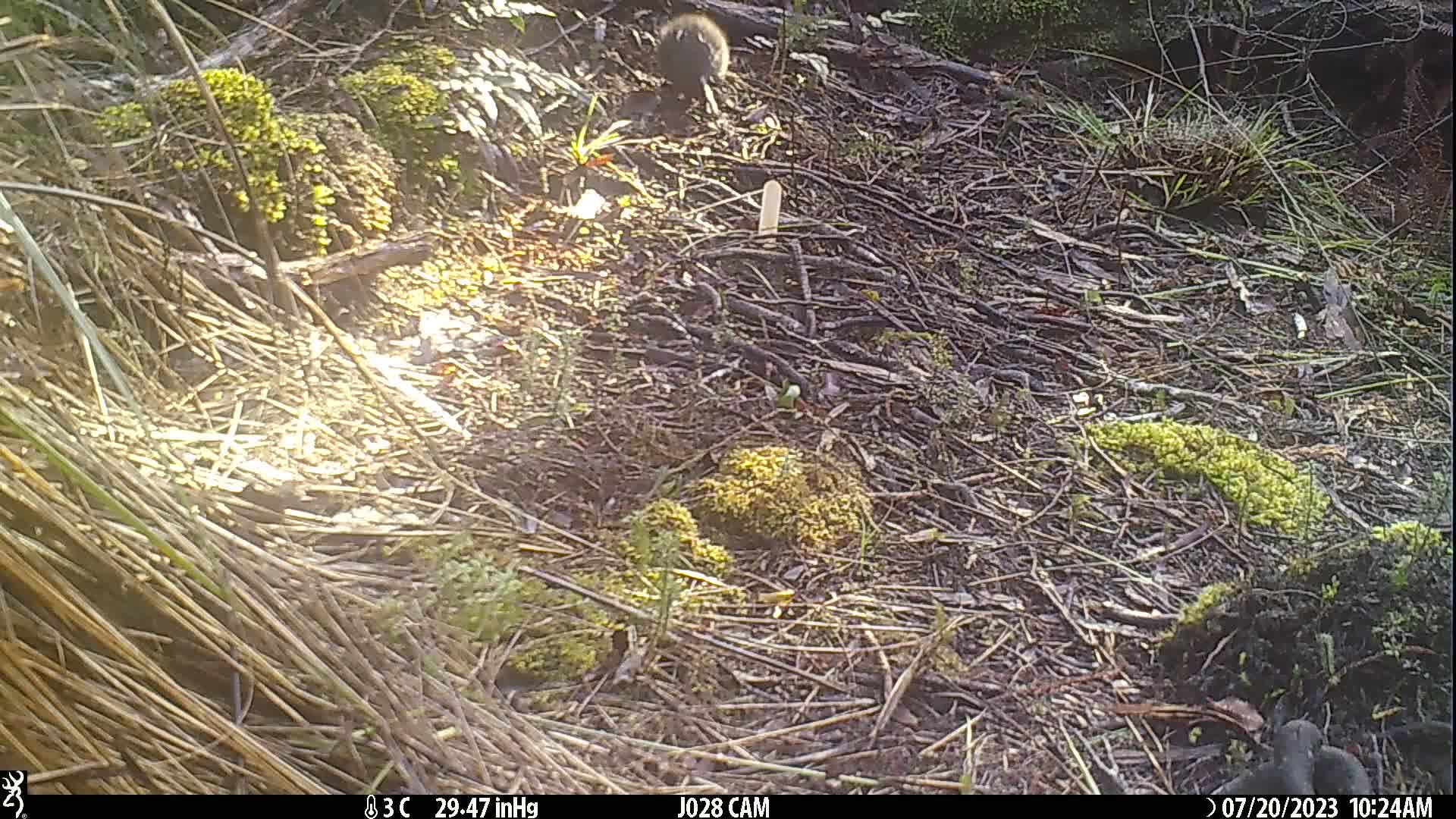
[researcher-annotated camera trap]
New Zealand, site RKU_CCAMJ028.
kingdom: Animalia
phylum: Chordata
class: Mammalia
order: Rodentia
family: Muridae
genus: Rattus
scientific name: Rattus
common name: rat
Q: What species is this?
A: Rat (Rattus).